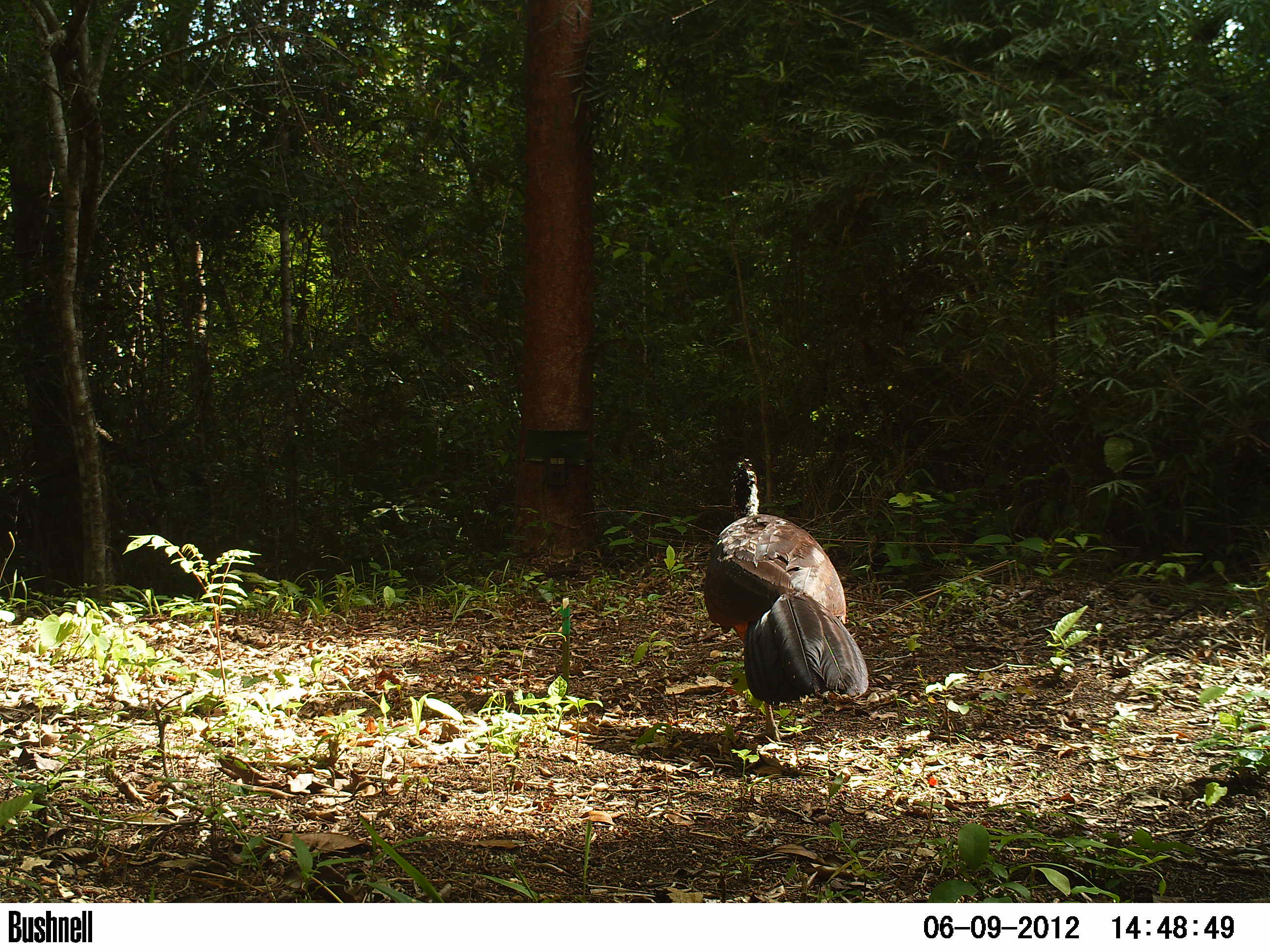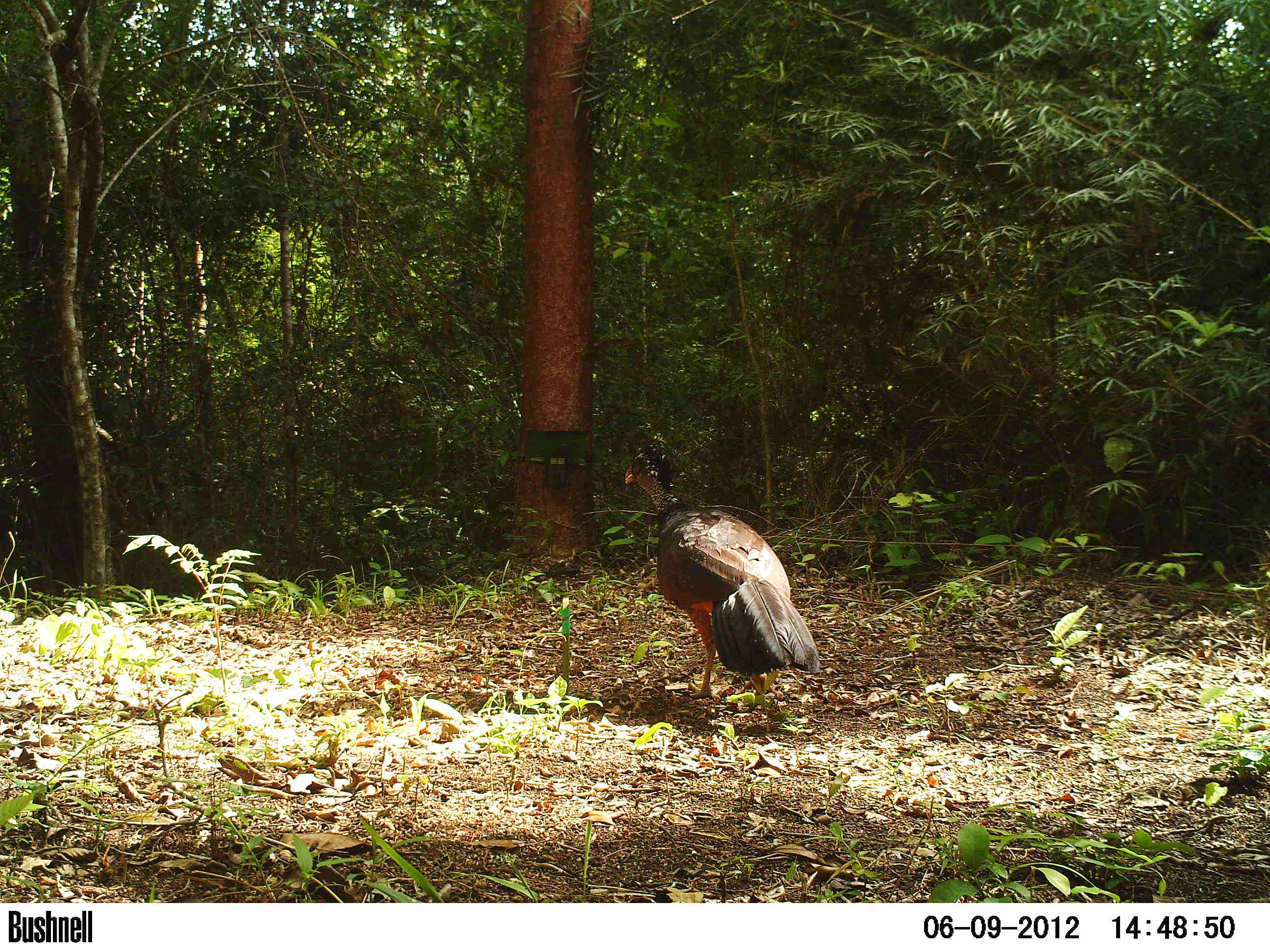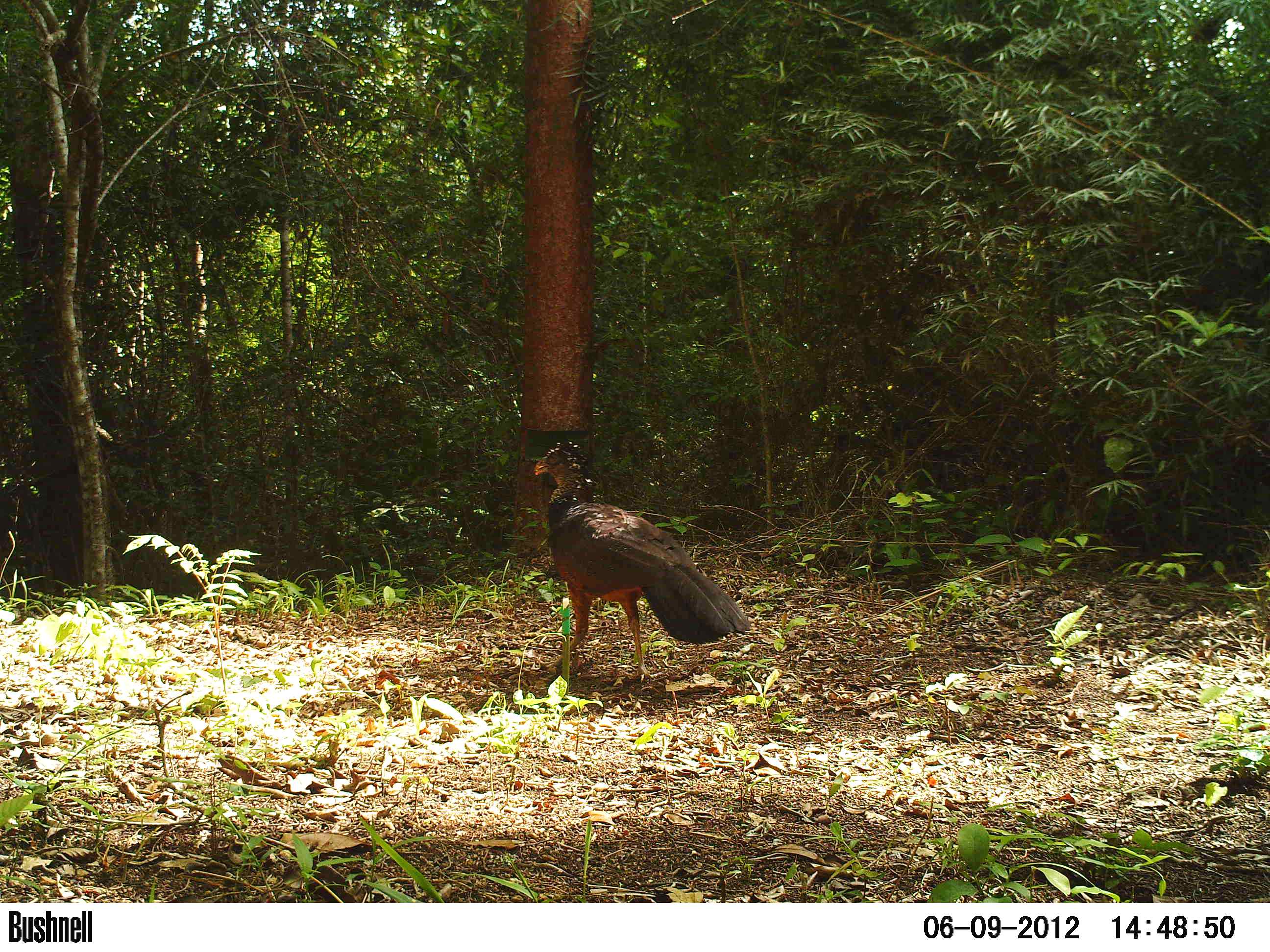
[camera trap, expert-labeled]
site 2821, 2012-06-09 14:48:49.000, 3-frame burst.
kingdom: Animalia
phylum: Chordata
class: Aves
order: Galliformes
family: Cracidae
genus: Crax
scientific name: Crax rubra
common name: great curassow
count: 1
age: adult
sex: female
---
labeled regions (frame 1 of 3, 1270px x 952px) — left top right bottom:
crax rubra: 702 455 869 746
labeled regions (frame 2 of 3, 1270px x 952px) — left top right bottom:
crax rubra: 623 441 821 700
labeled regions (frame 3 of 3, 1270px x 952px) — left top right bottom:
crax rubra: 532 439 751 681